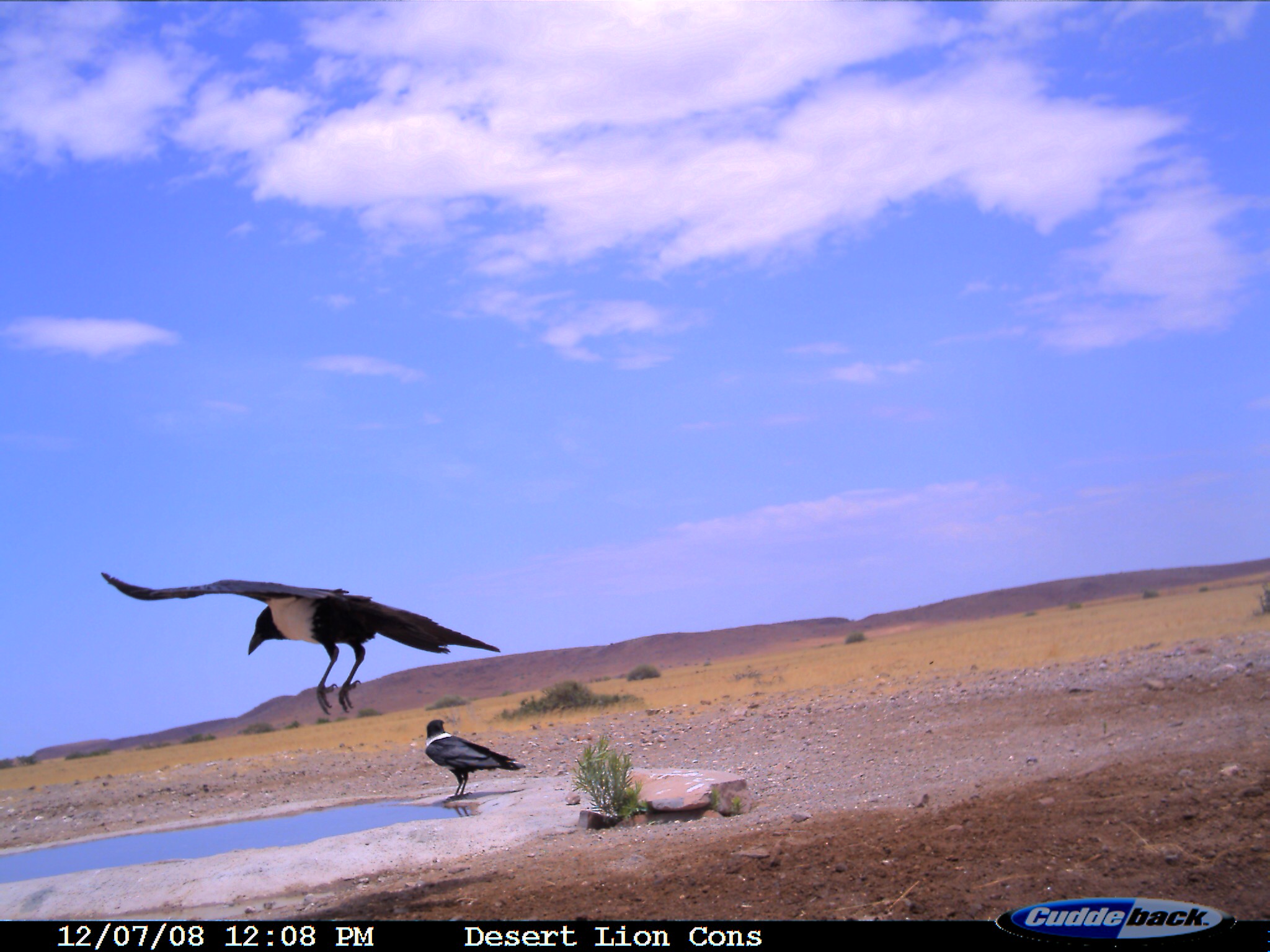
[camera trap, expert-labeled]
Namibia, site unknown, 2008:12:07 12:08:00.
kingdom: Animalia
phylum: Chordata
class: Aves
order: Passeriformes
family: Corvidae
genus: Corvus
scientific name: Corvus albus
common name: pied crow